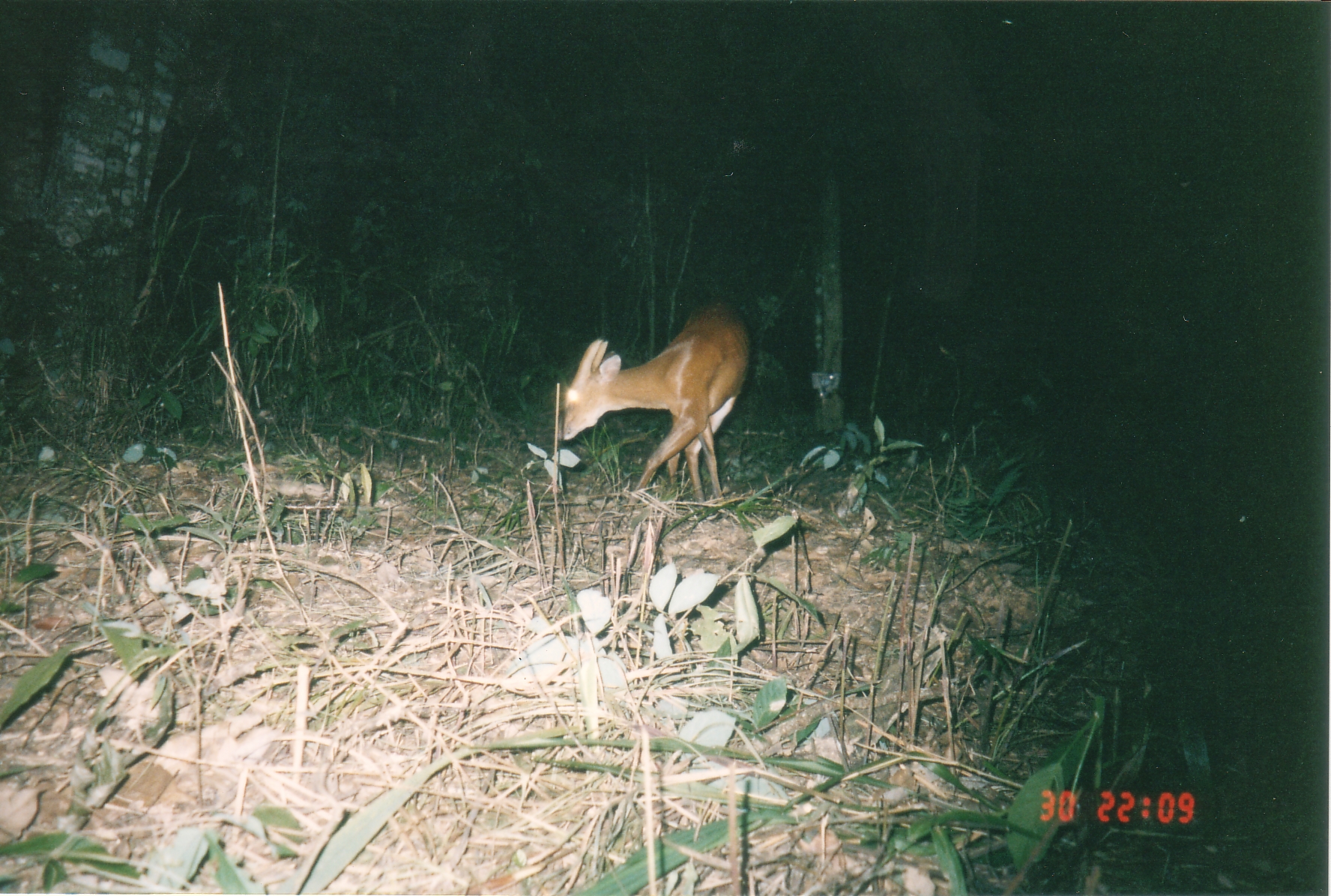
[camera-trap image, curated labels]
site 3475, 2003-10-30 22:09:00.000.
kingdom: Animalia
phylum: Chordata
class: Mammalia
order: Artiodactyla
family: Cervidae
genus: Muntiacus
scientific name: Muntiacus muntjak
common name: southern red muntjac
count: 1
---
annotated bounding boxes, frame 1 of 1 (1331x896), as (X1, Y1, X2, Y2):
muntiacus muntjak: (555, 298, 752, 510)